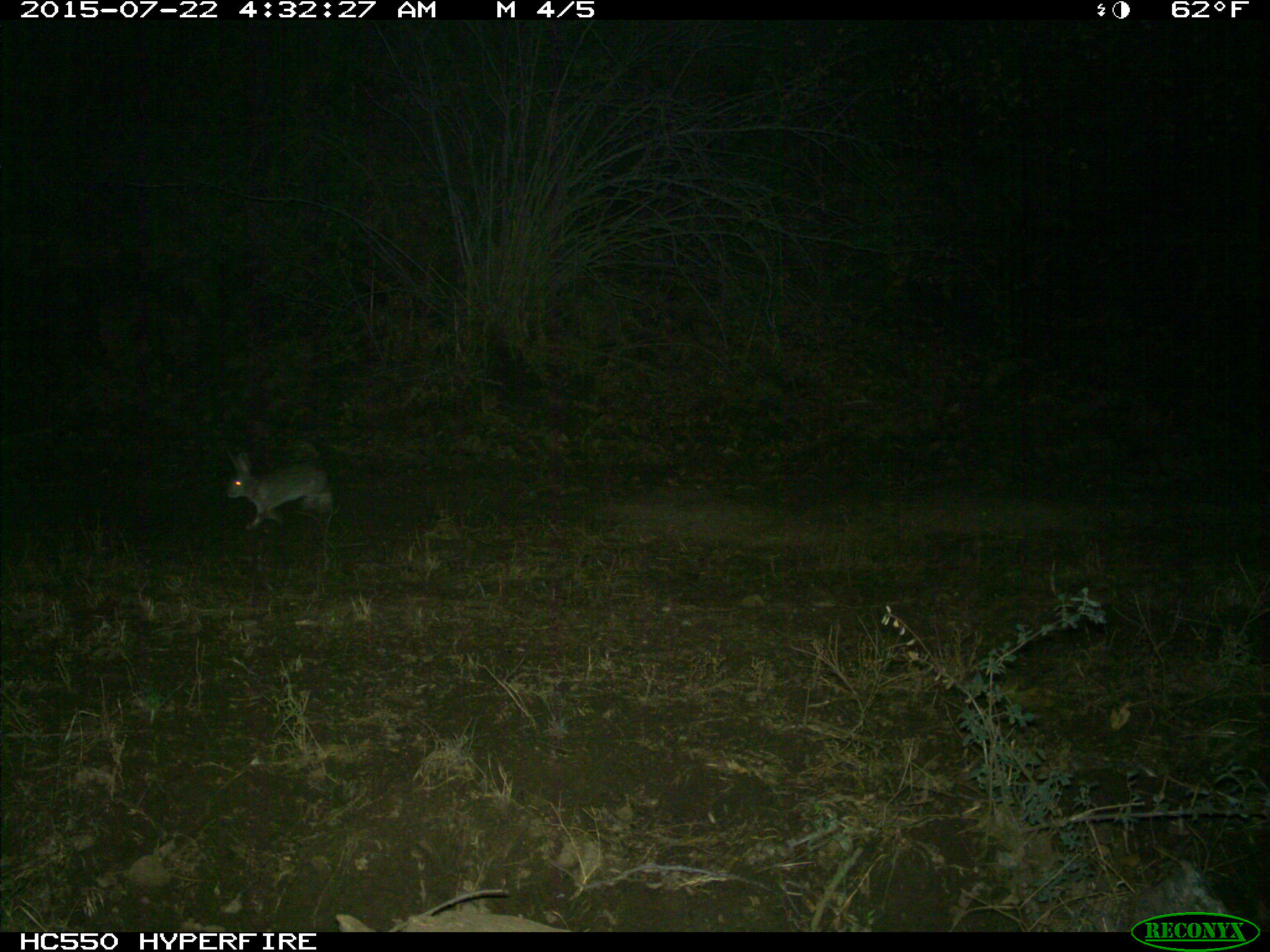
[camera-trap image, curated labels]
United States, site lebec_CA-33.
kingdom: Animalia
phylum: Chordata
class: Mammalia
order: Lagomorpha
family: Leporidae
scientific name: Leporidae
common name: rabbits and hares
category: unidentified rabbit